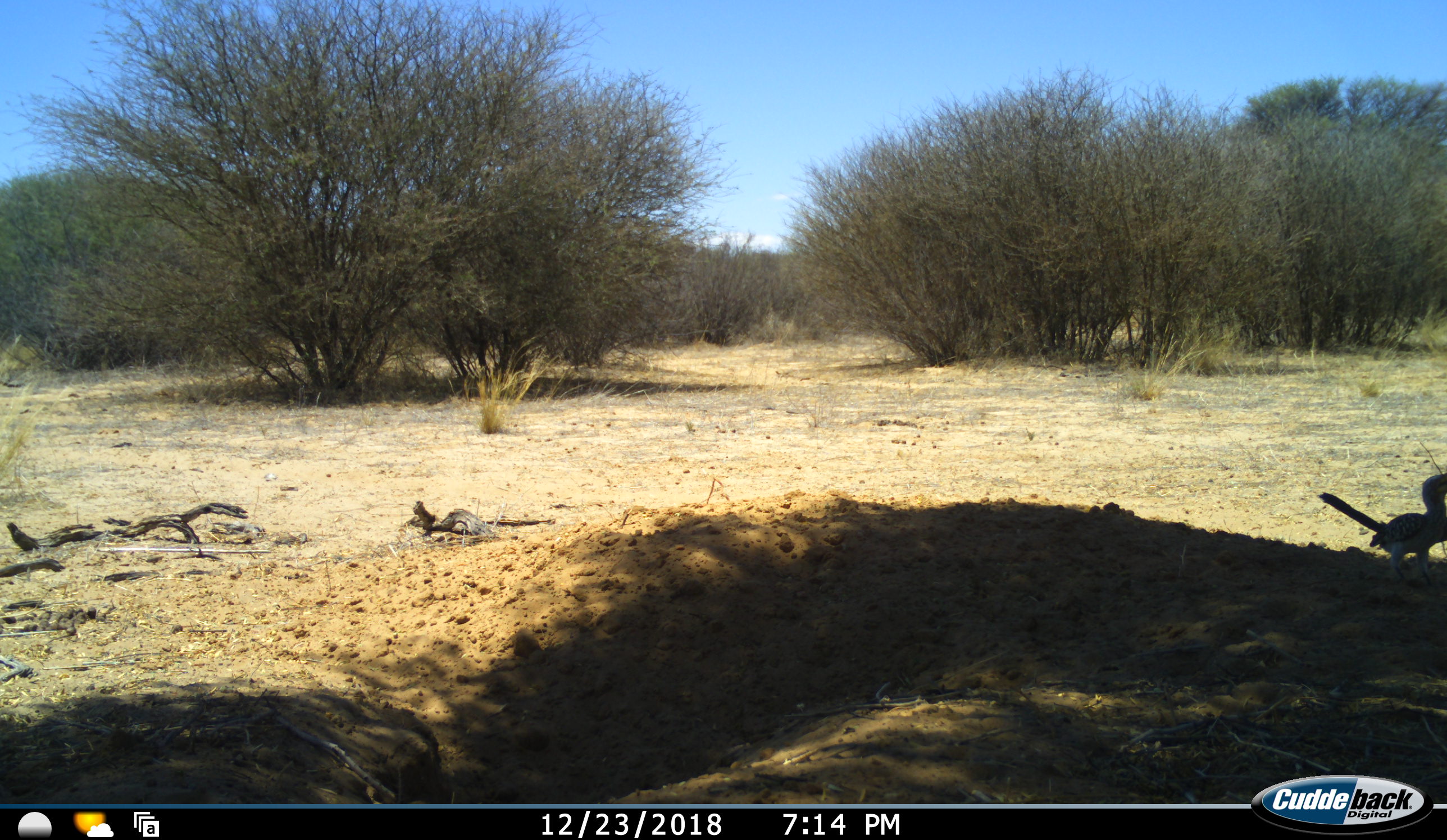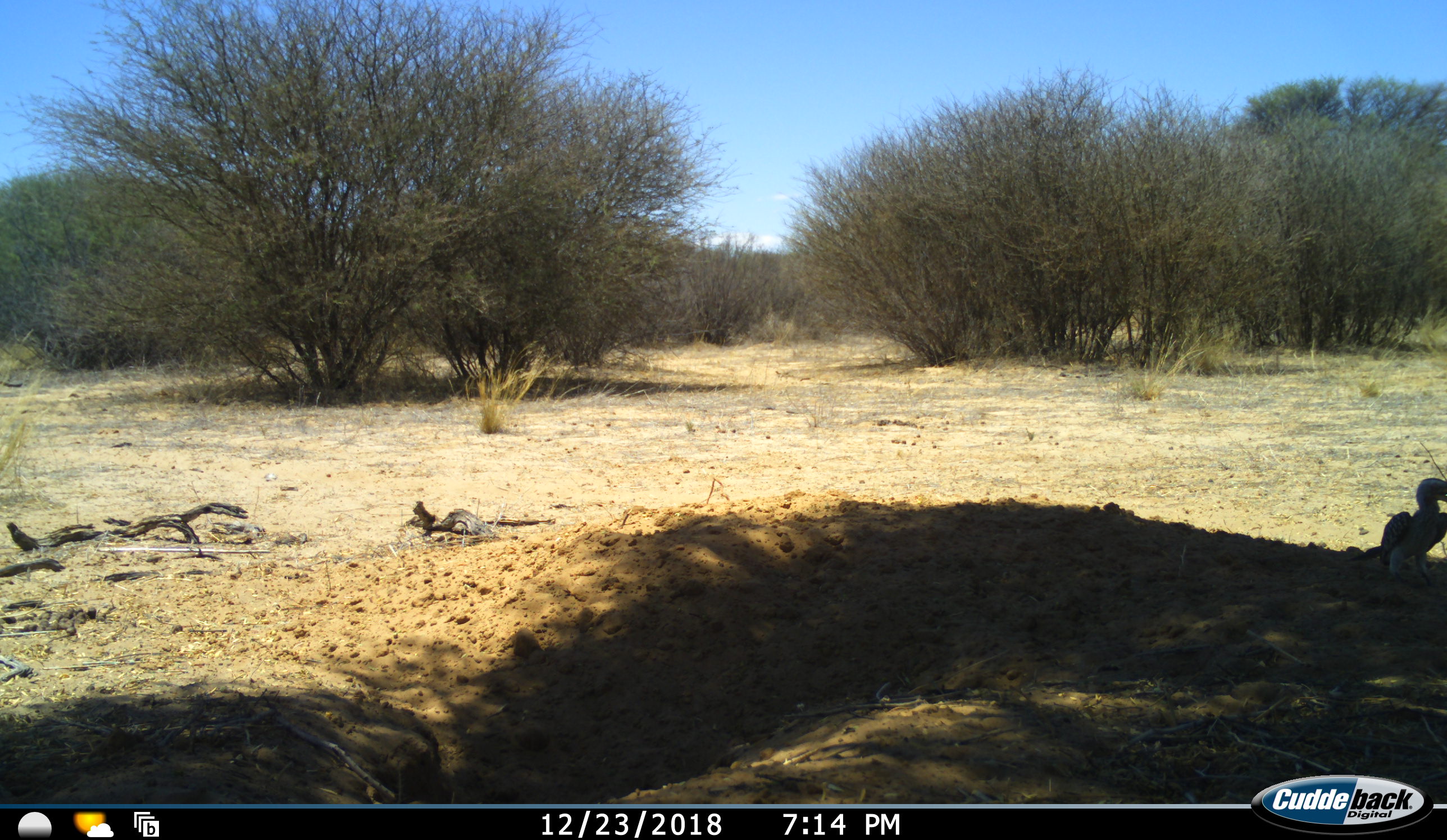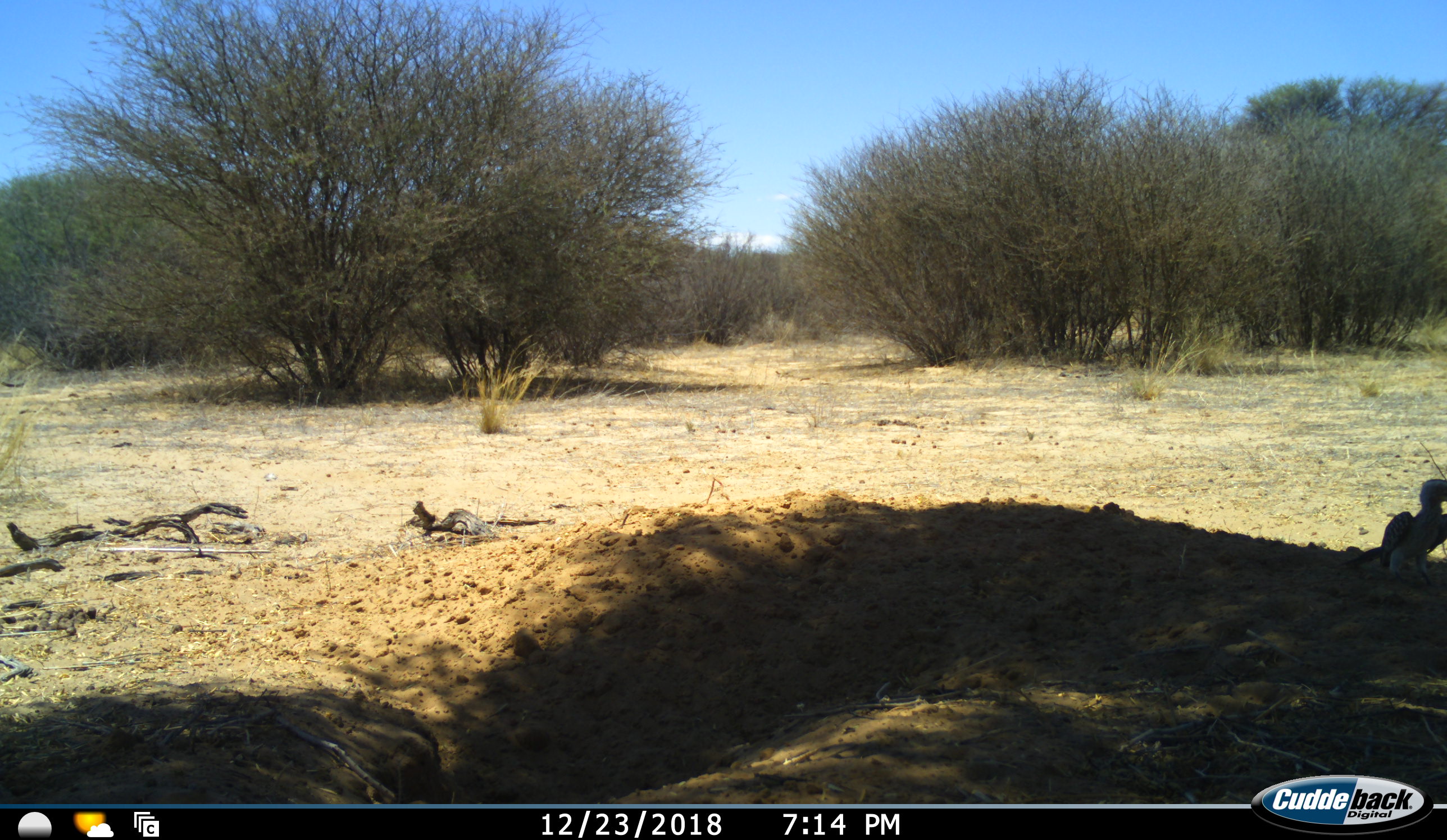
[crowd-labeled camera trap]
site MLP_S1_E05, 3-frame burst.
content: unidentified animal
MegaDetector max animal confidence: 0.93